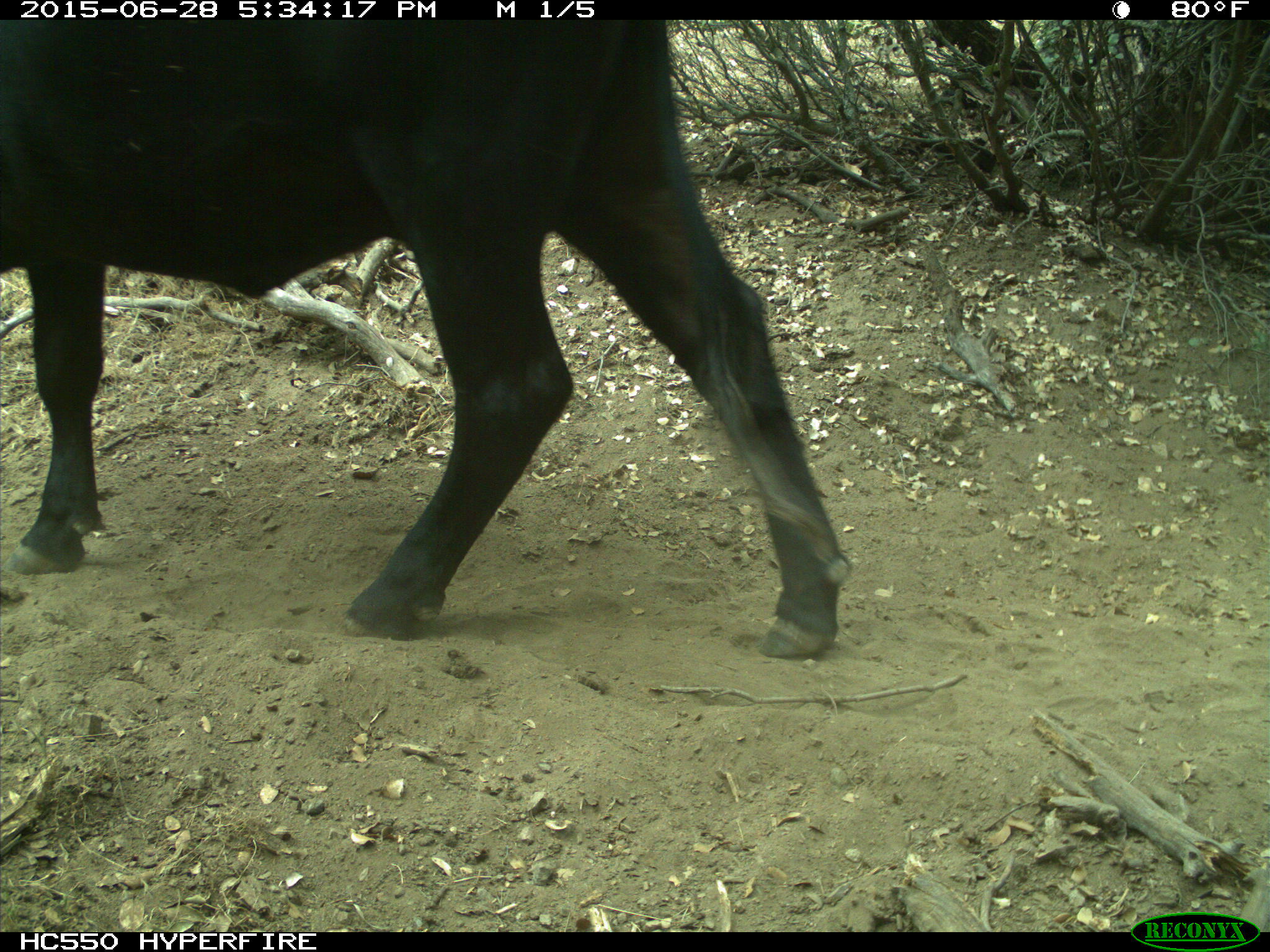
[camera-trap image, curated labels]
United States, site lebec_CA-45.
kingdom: Animalia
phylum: Chordata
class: Mammalia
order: Artiodactyla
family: Bovidae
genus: Bos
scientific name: Bos taurus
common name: domestic cow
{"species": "Bos taurus (domestic cow)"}